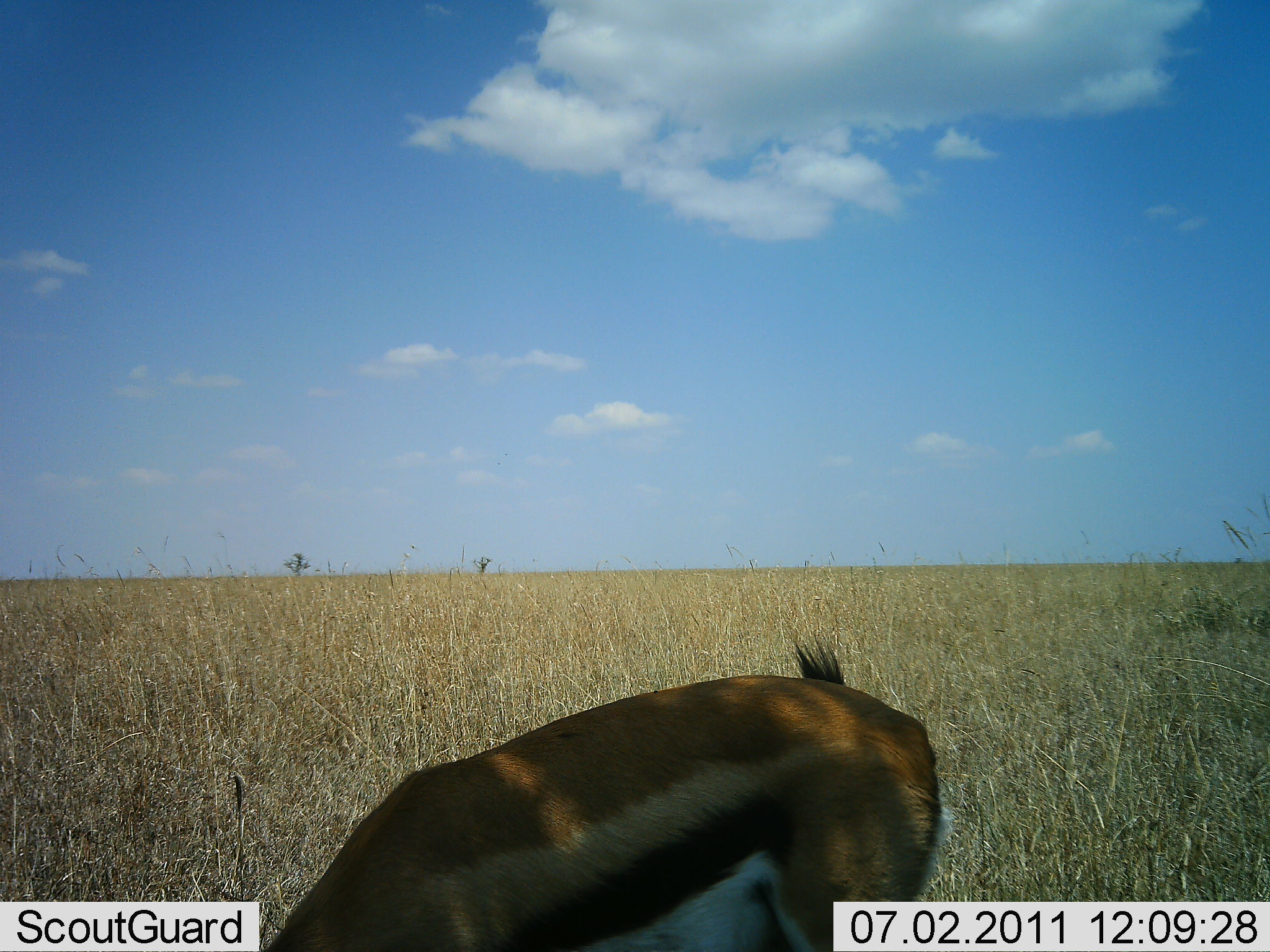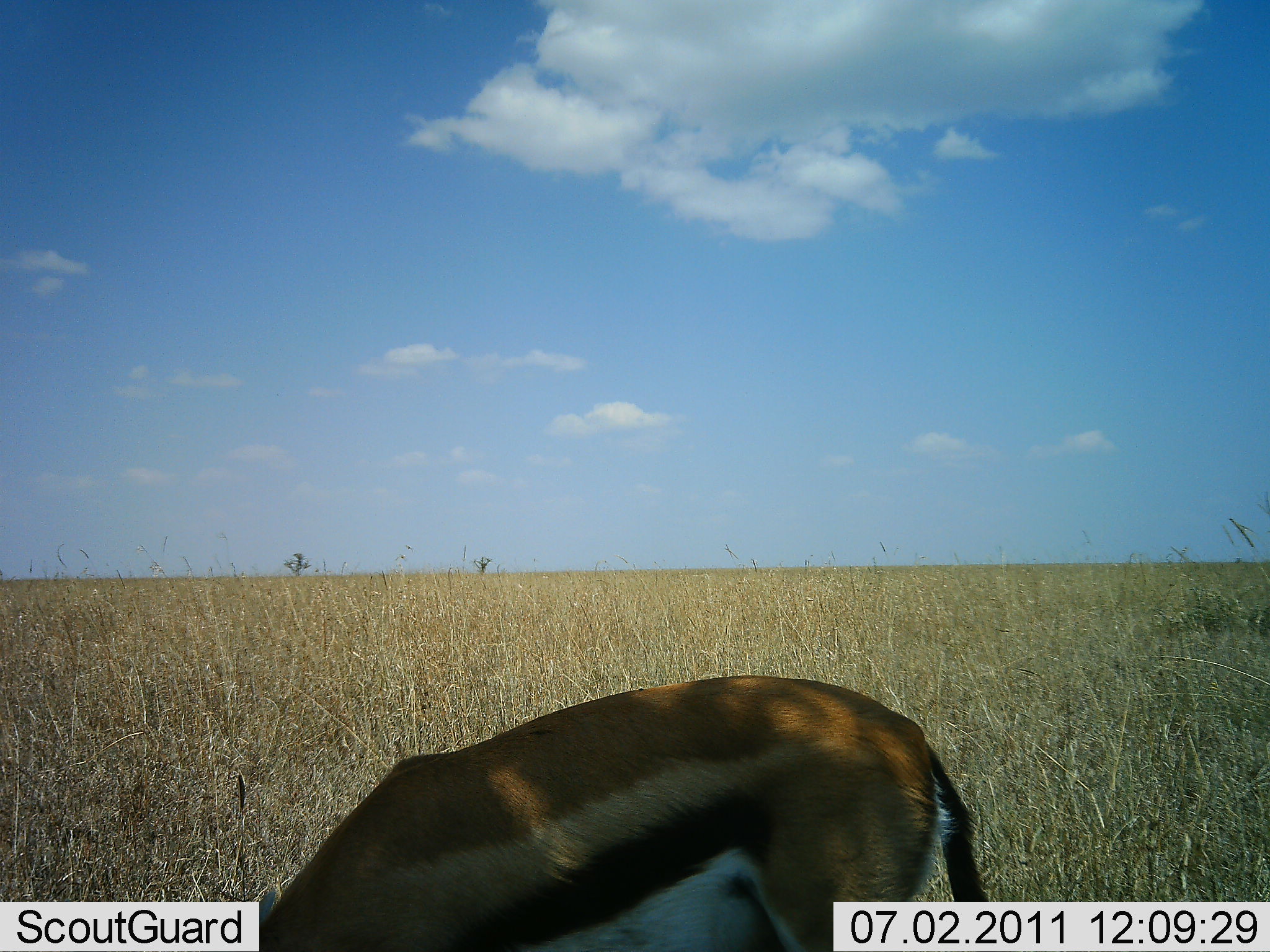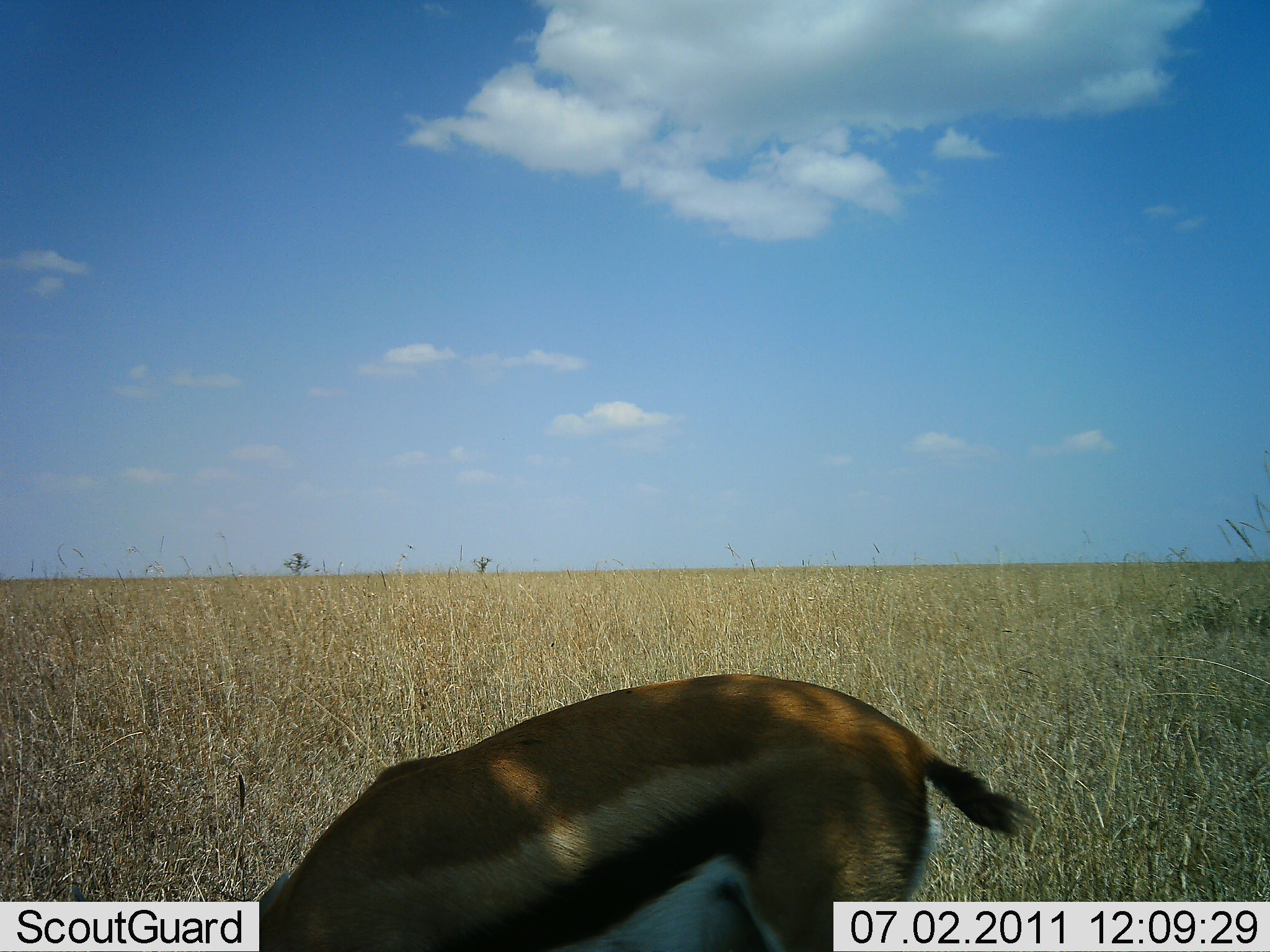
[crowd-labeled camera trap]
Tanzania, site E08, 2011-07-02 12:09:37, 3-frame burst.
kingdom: Animalia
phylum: Chordata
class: Mammalia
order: Artiodactyla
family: Bovidae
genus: Eudorcas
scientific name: Eudorcas thomsonii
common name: thomson's gazelle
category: gazellethomsons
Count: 1.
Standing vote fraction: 17%.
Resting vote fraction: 0%.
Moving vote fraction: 8%.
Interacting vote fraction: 0%.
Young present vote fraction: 0%.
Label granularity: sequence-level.